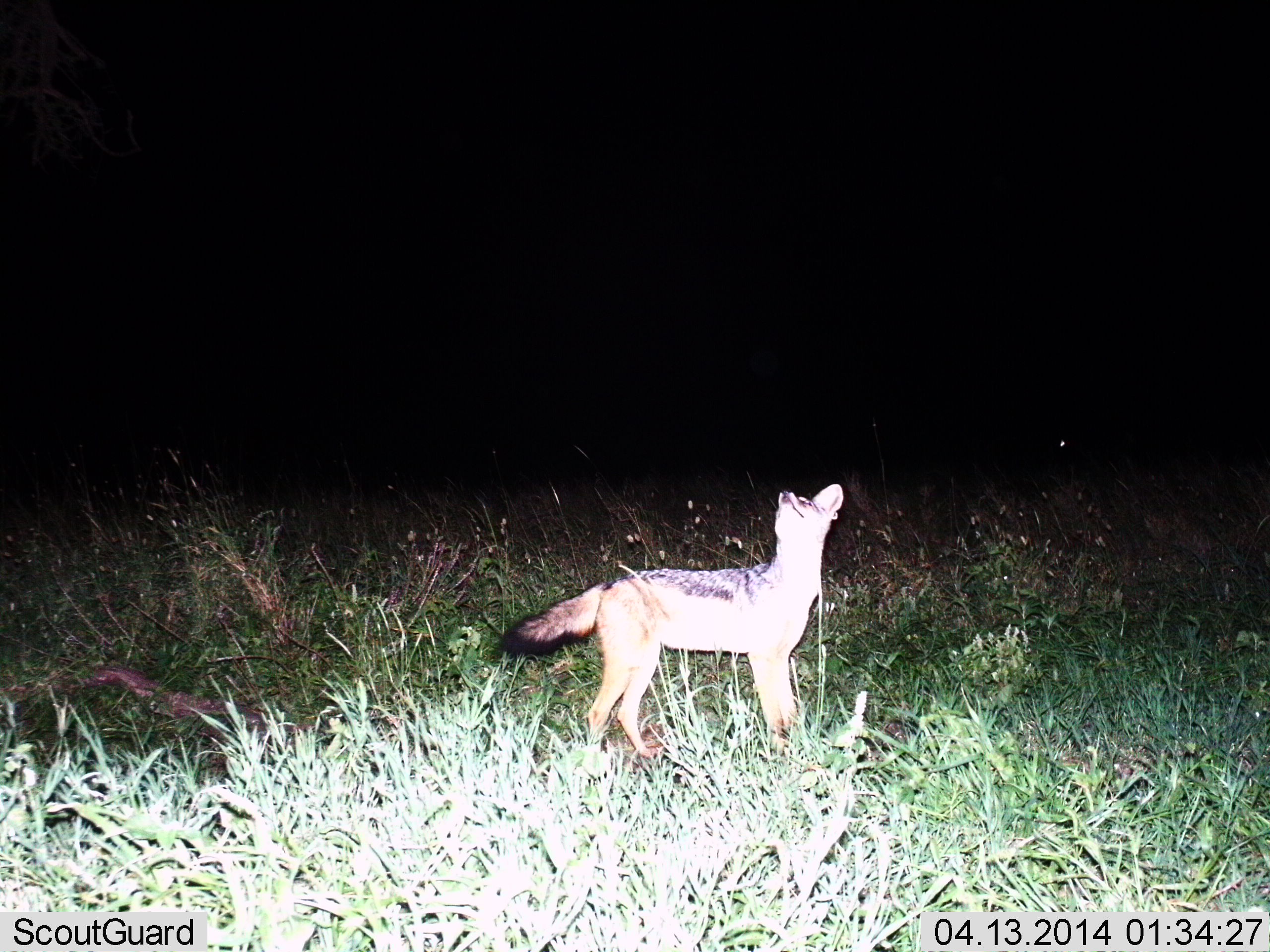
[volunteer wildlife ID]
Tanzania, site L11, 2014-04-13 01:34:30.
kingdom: Animalia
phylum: Chordata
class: Mammalia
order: Carnivora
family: Canidae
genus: Lupulella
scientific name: Lupulella mesomelas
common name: black-backed jackal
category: jackal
Jackal (black-backed jackal) (Lupulella mesomelas), count 1. Behavior (volunteer vote fractions): standing 90%, resting 0%, moving 10%, interacting 0%. Young present (vote fraction): 0%. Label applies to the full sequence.